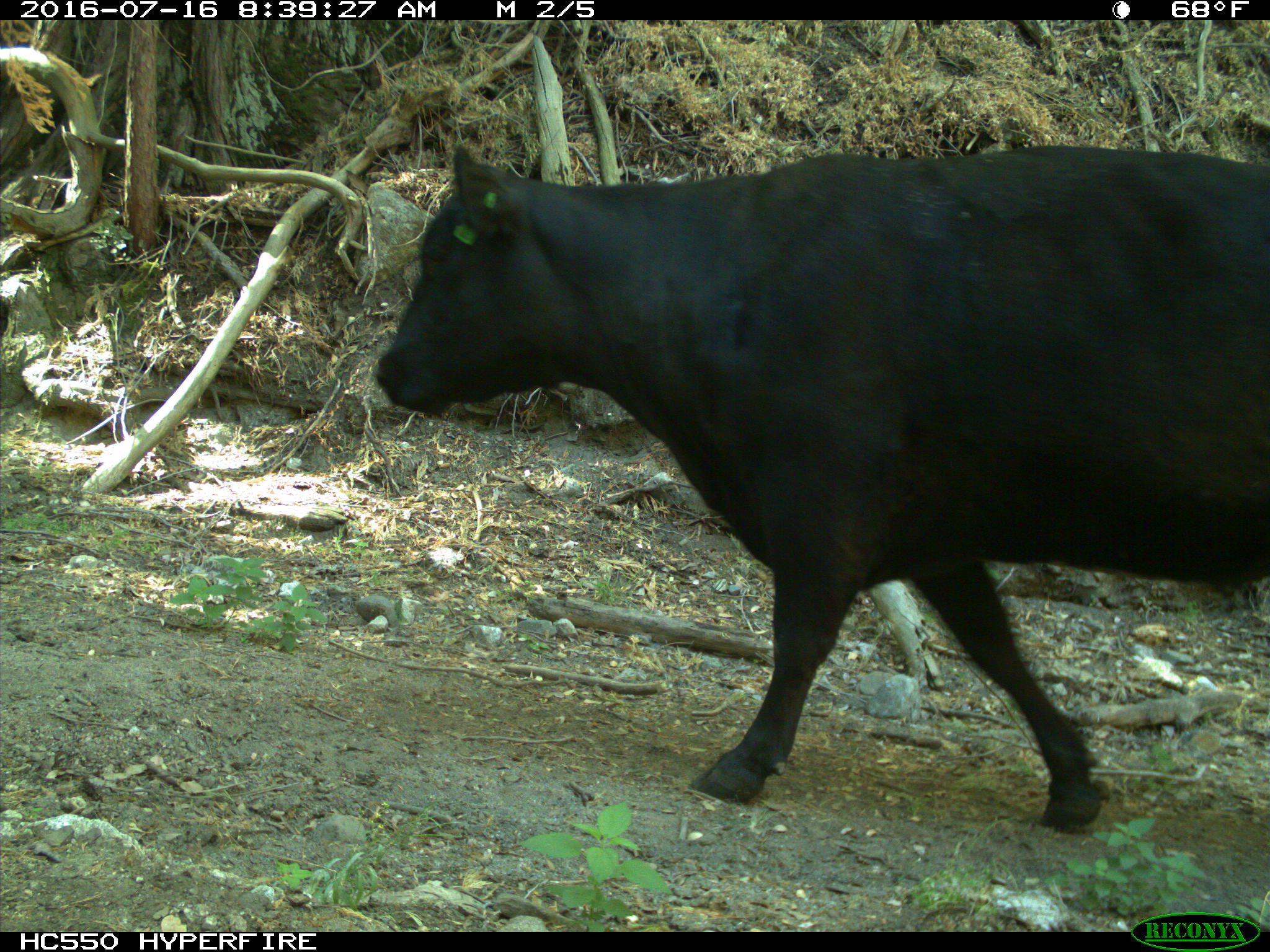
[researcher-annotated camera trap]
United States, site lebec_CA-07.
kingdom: Animalia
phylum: Chordata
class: Mammalia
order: Artiodactyla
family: Bovidae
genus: Bos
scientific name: Bos taurus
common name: domestic cow